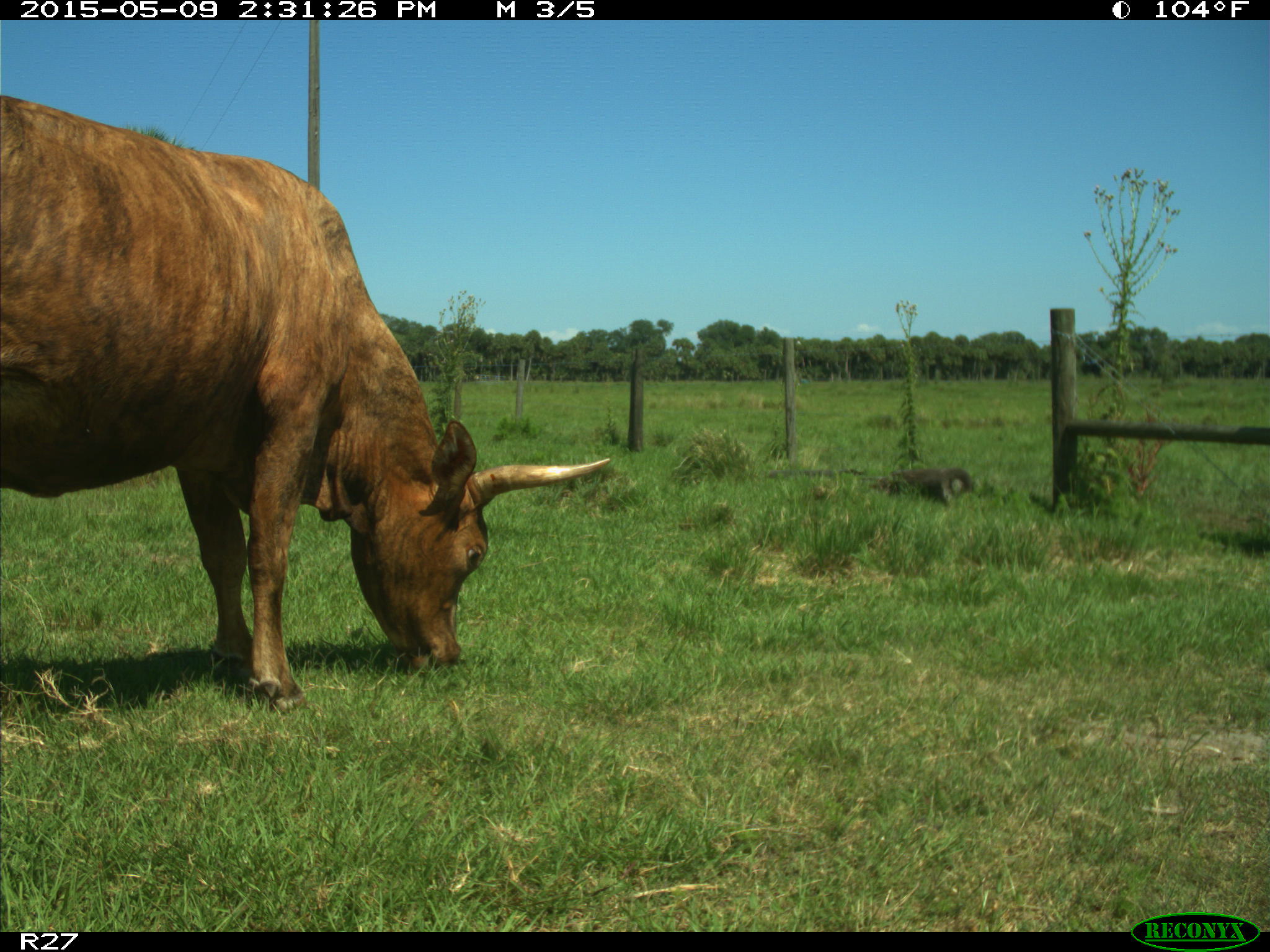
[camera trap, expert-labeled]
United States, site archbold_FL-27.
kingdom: Animalia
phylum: Chordata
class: Mammalia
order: Artiodactyla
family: Bovidae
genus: Bos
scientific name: Bos taurus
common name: domestic cow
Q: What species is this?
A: Bos taurus (domestic cow).